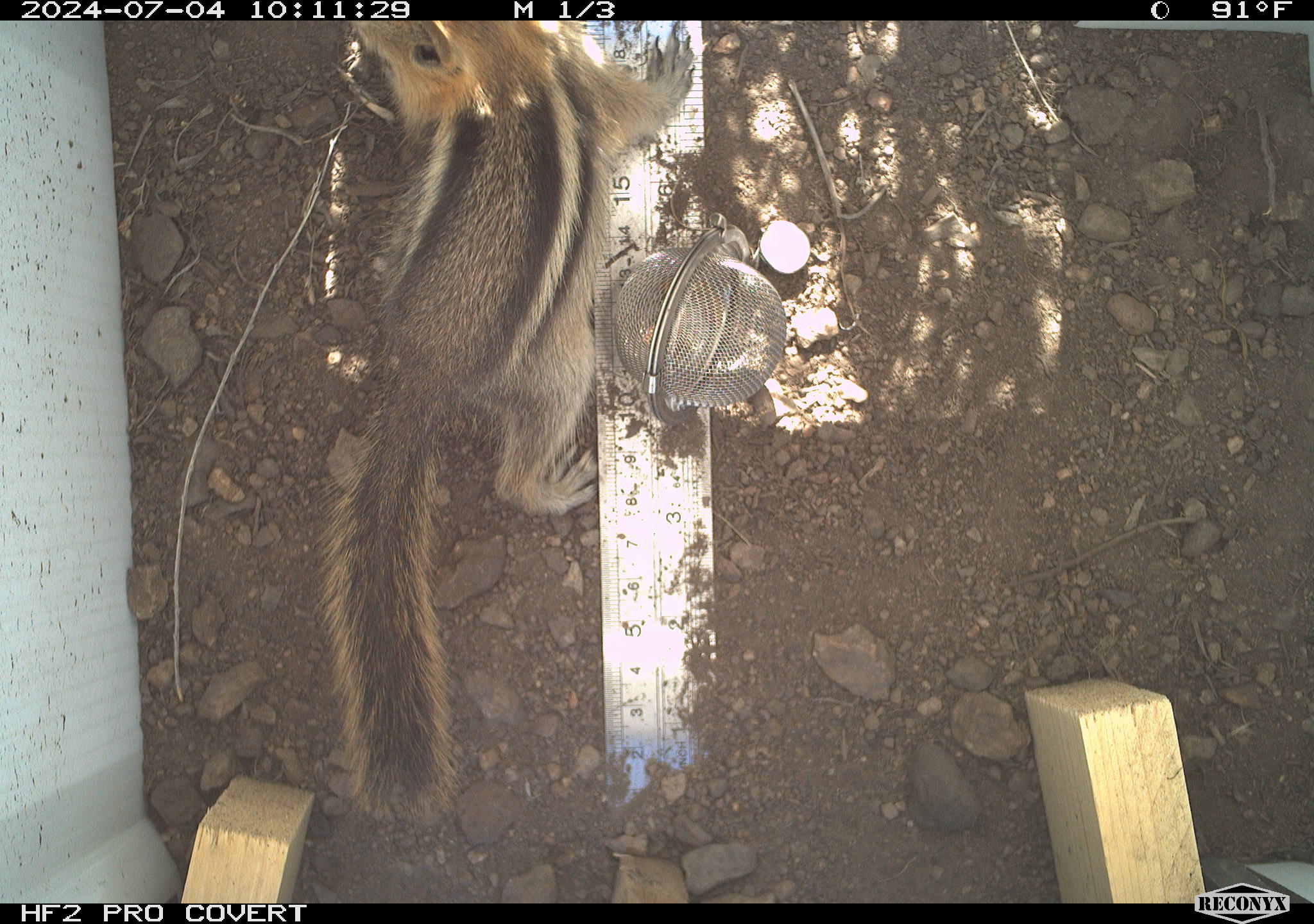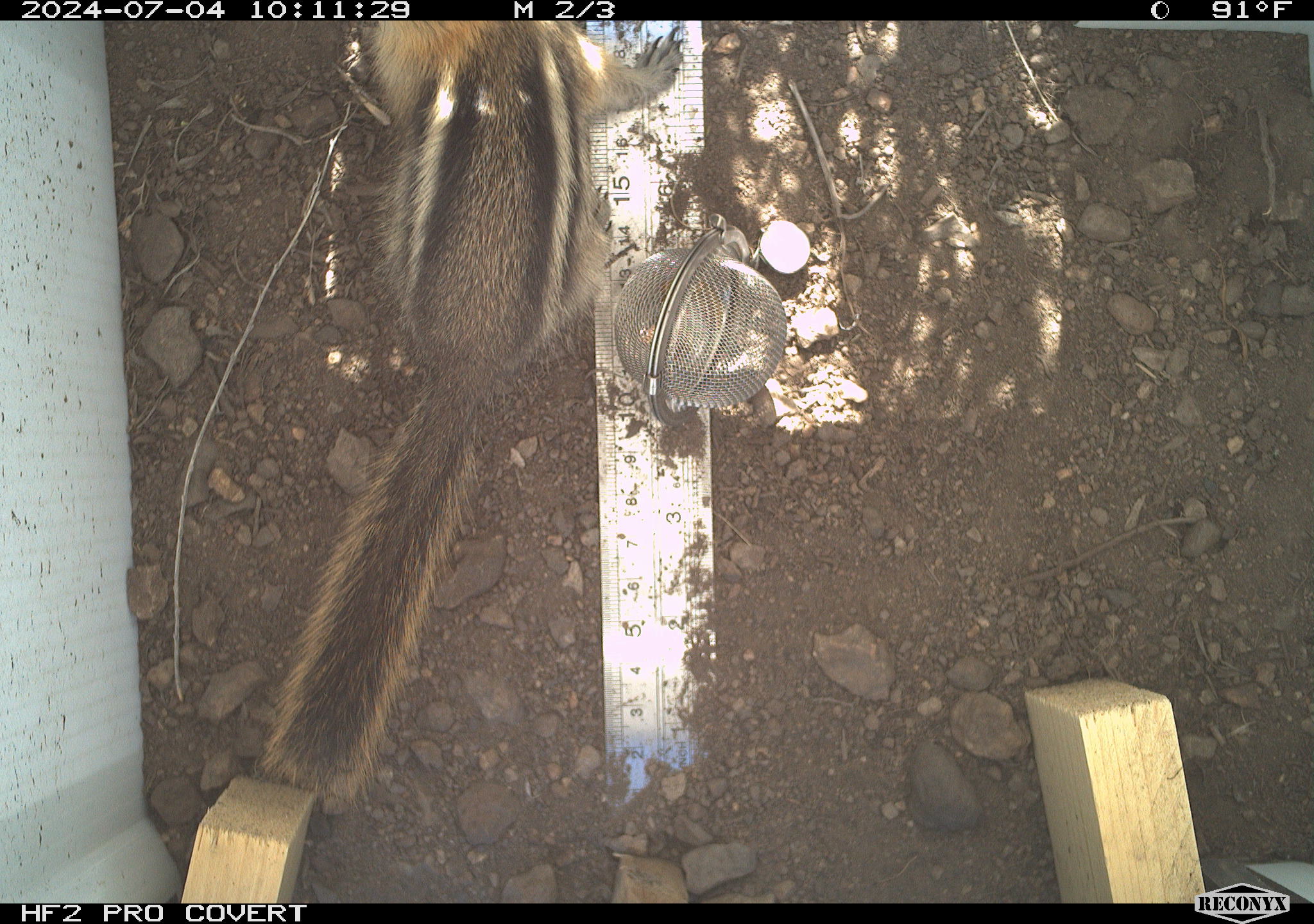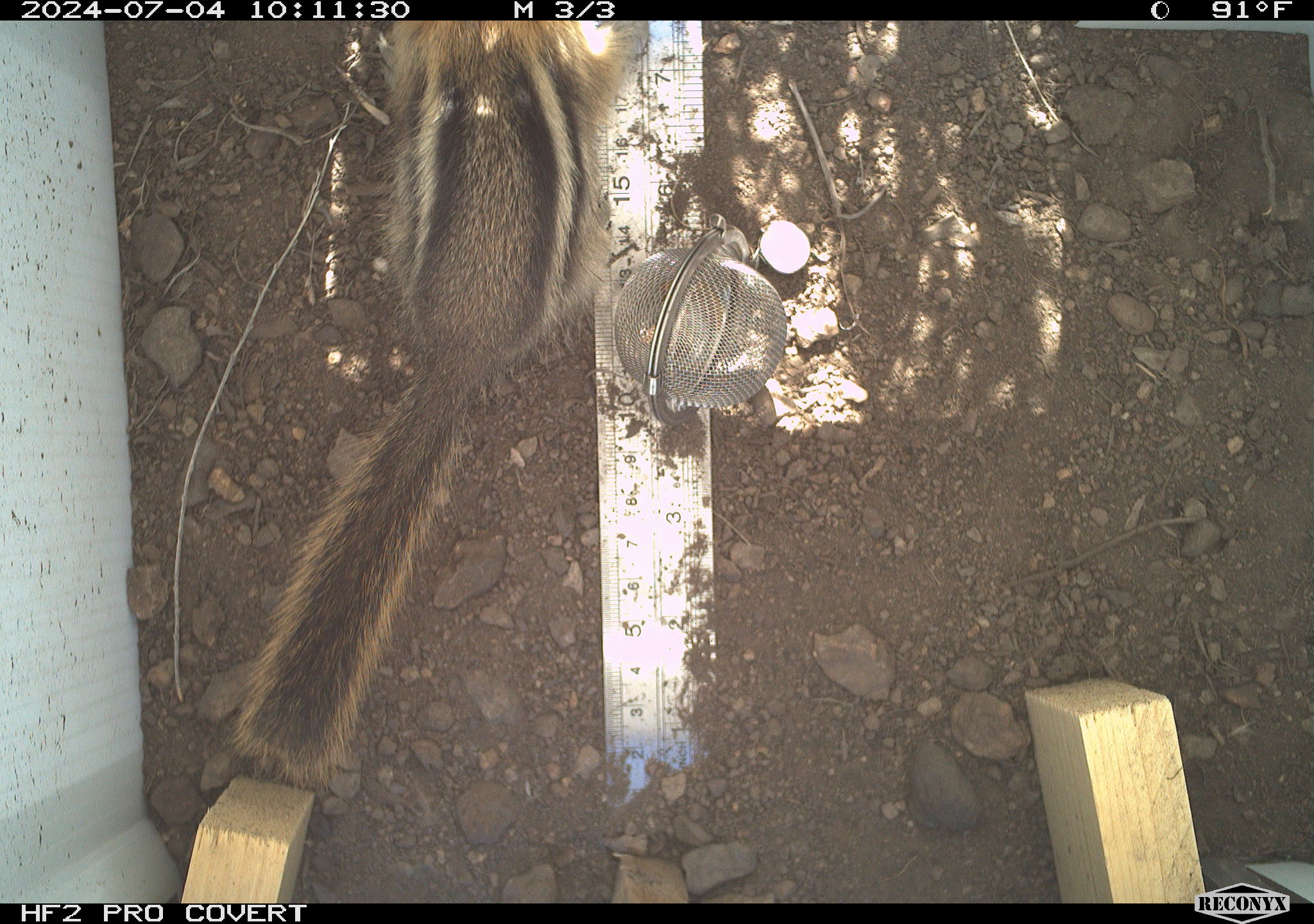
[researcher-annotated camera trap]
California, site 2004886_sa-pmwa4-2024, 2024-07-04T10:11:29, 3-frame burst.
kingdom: Animalia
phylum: Chordata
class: Mammalia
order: Rodentia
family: Sciuridae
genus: Callospermophilus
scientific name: Callospermophilus lateralis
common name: golden mantled ground squirrel